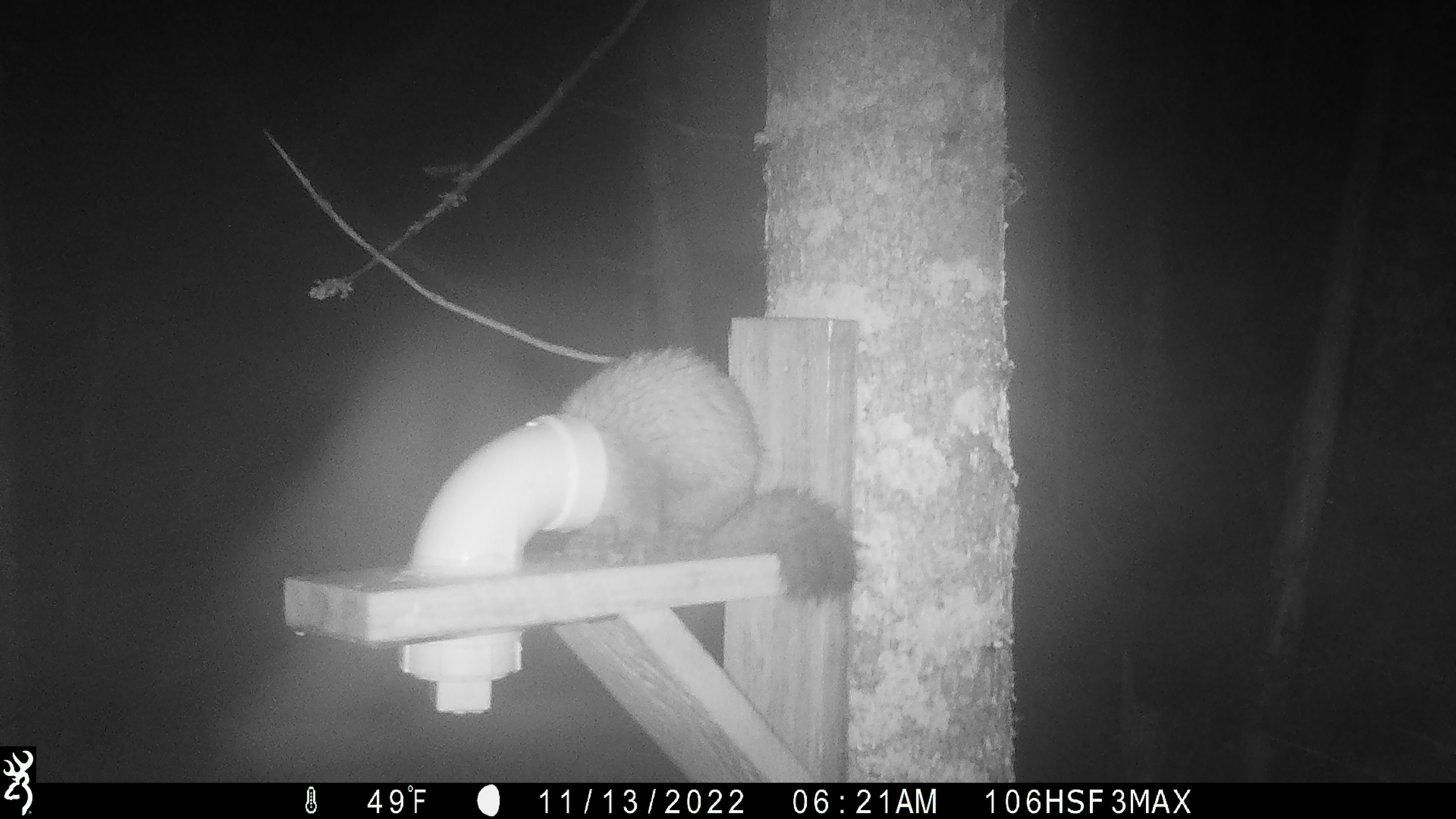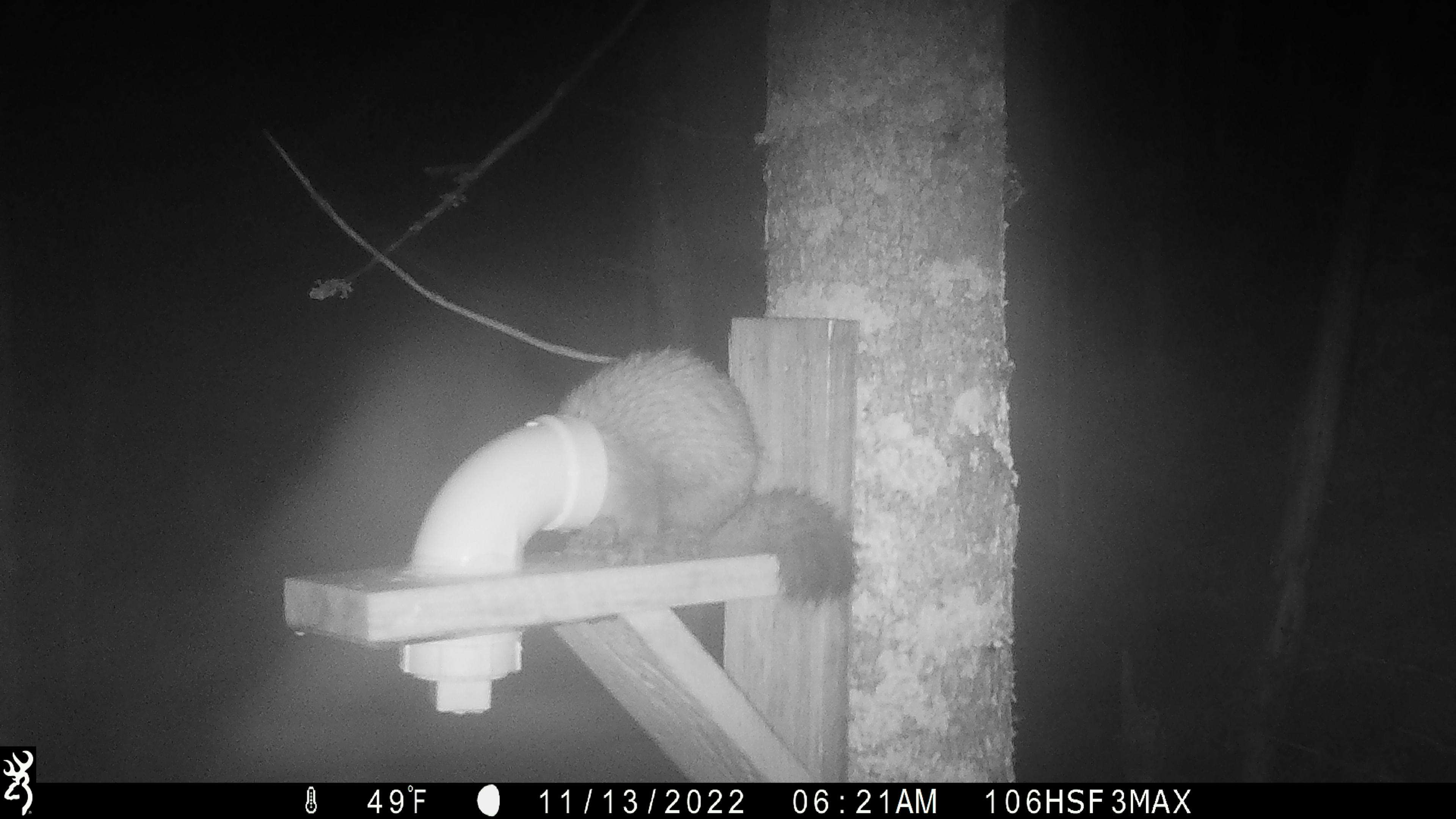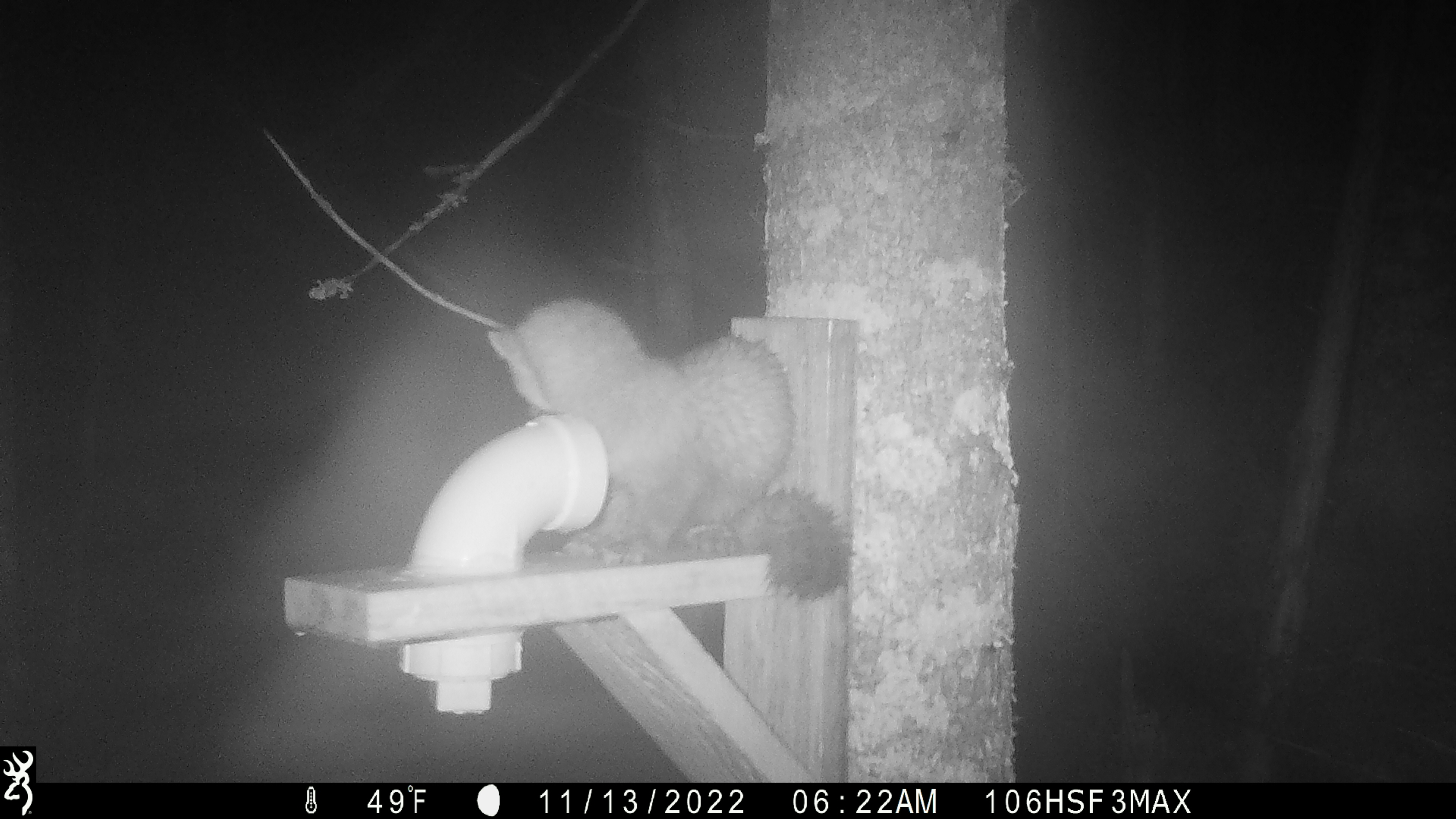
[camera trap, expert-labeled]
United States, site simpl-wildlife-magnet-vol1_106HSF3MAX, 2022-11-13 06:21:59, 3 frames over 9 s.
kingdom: Animalia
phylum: Chordata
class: Mammalia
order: Carnivora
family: Mustelidae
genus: Martes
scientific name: Martes americana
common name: american marten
American marten (Martes americana).